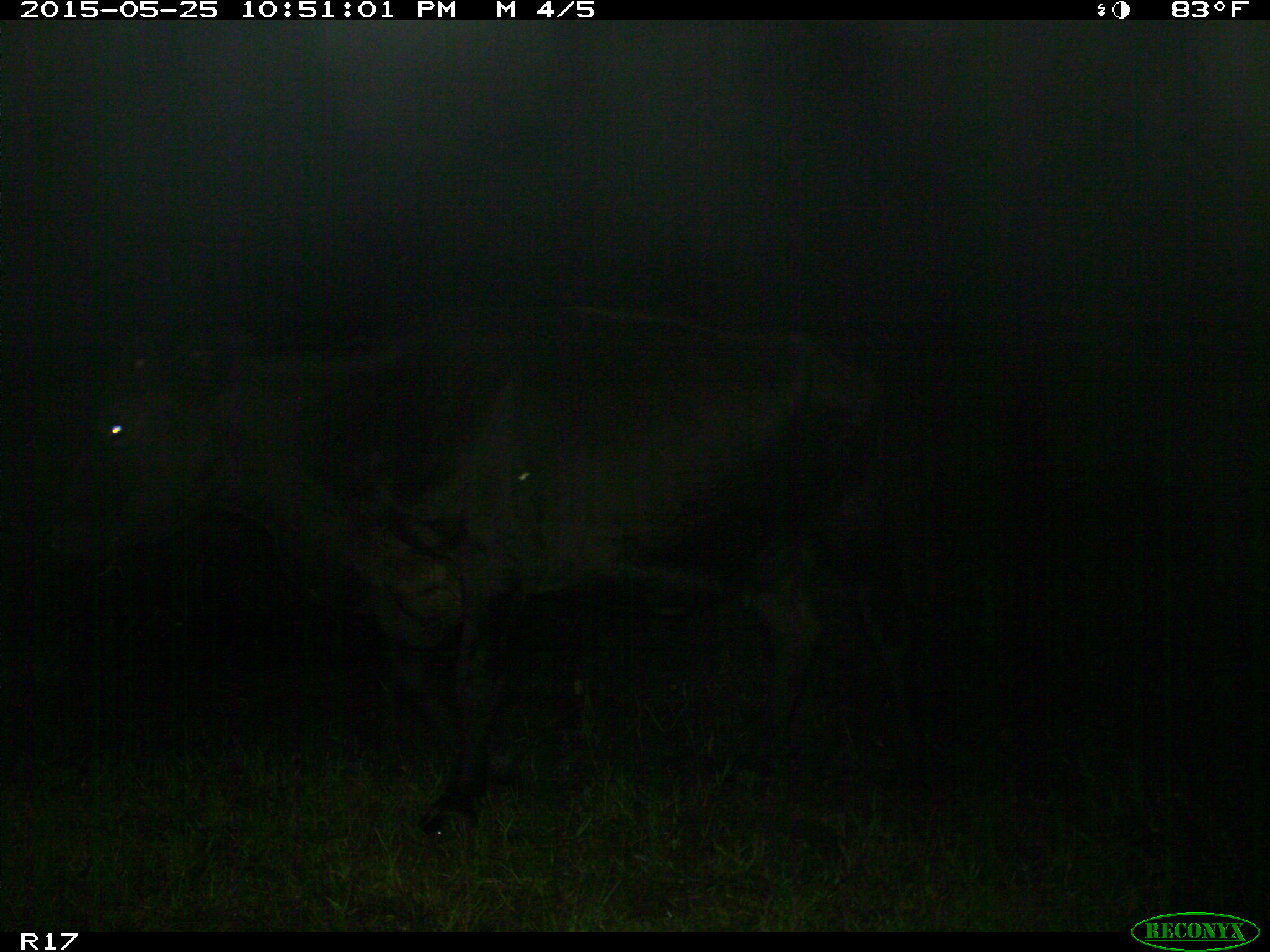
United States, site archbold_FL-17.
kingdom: Animalia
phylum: Chordata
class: Mammalia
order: Artiodactyla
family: Bovidae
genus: Bos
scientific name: Bos taurus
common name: domestic cow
Bos taurus (domestic cow).